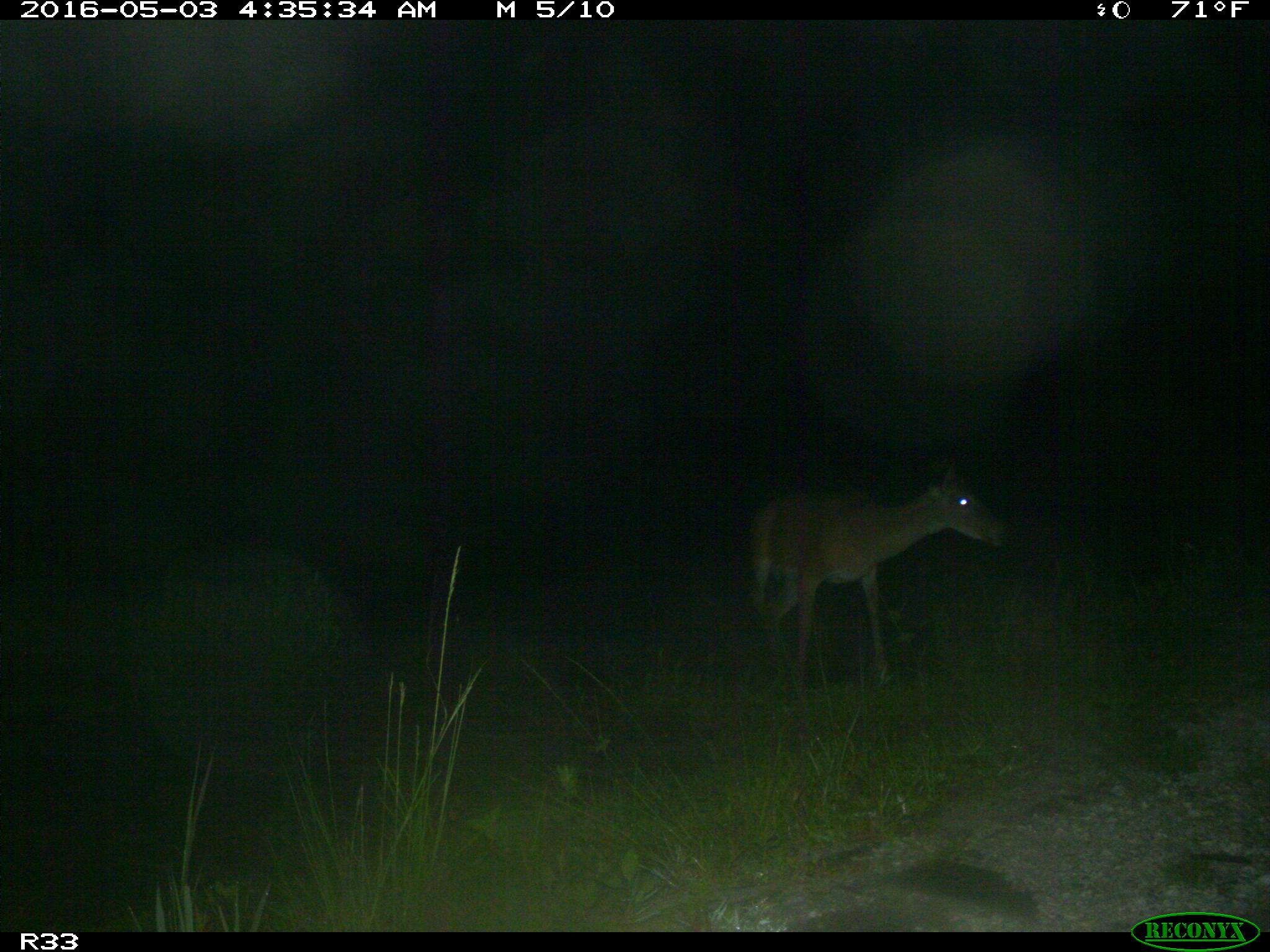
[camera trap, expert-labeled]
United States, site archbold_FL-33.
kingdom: Animalia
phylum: Chordata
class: Mammalia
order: Artiodactyla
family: Cervidae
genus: Odocoileus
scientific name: Odocoileus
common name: deer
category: unidentified deer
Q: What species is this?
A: Unidentified deer (deer) (Odocoileus).